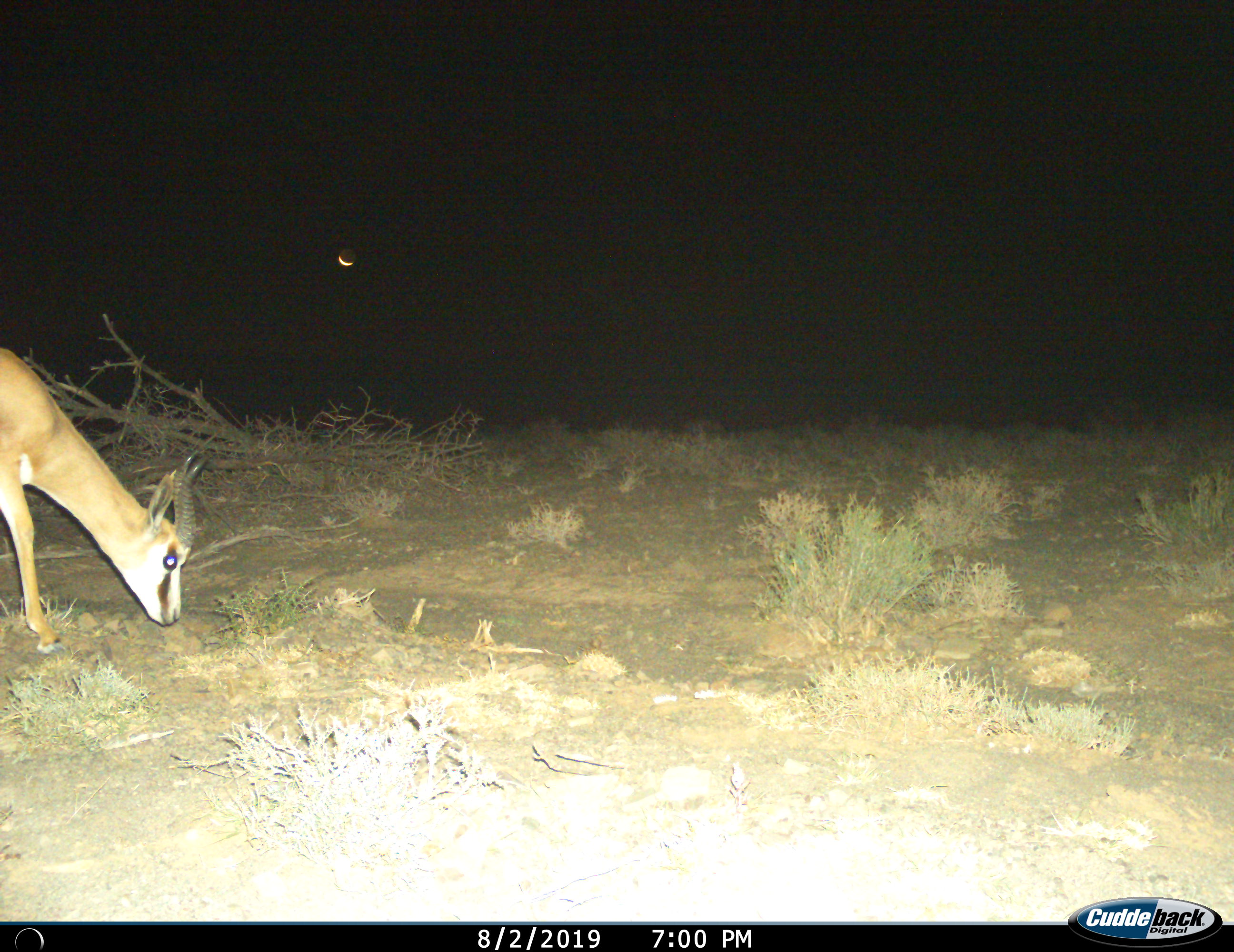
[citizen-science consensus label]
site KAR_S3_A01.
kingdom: Animalia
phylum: Chordata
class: Mammalia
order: Artiodactyla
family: Bovidae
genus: Antidorcas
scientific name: Antidorcas marsupialis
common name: springbok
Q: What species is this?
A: Springbok (Antidorcas marsupialis).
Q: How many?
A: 1.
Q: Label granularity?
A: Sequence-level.